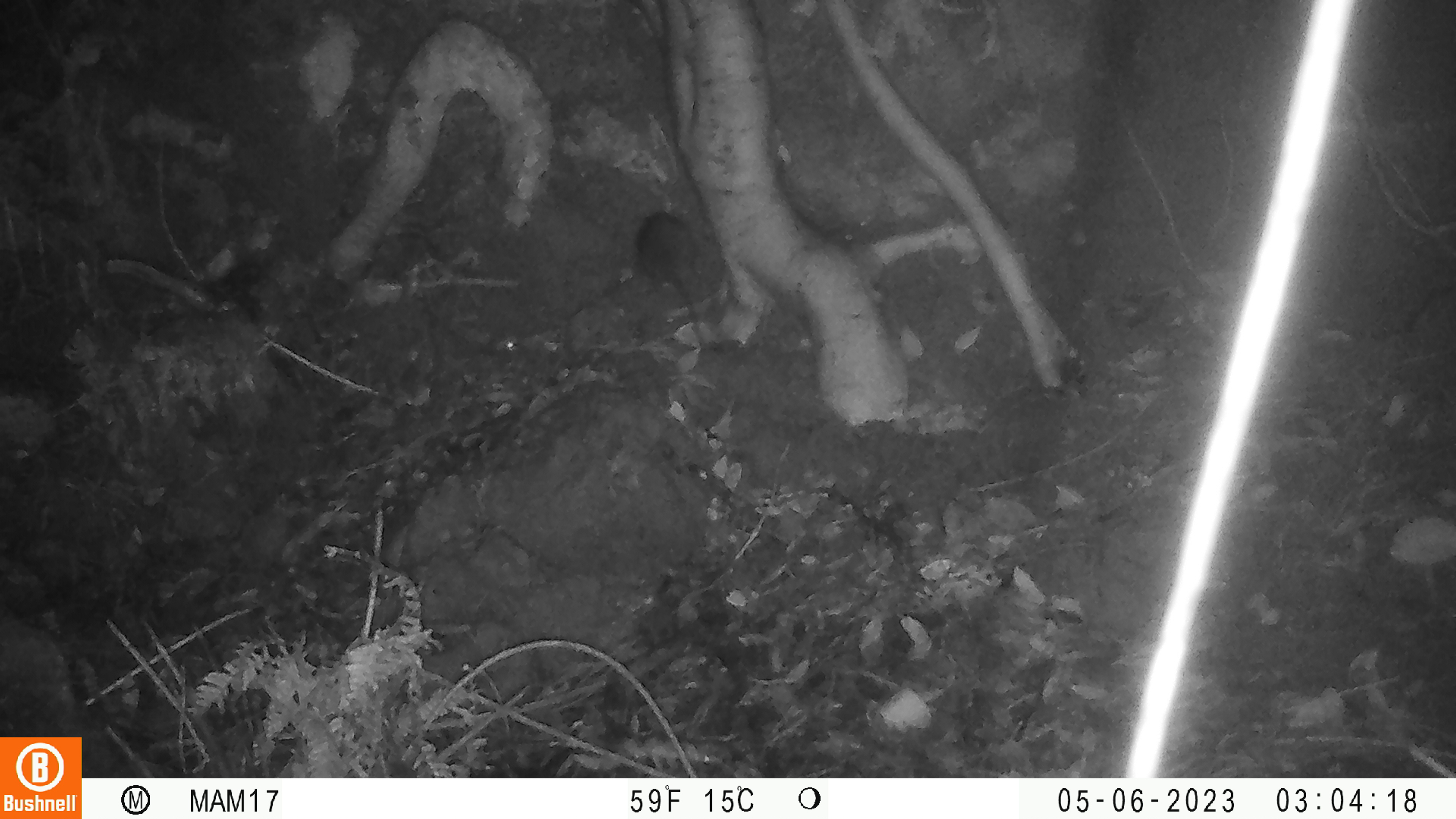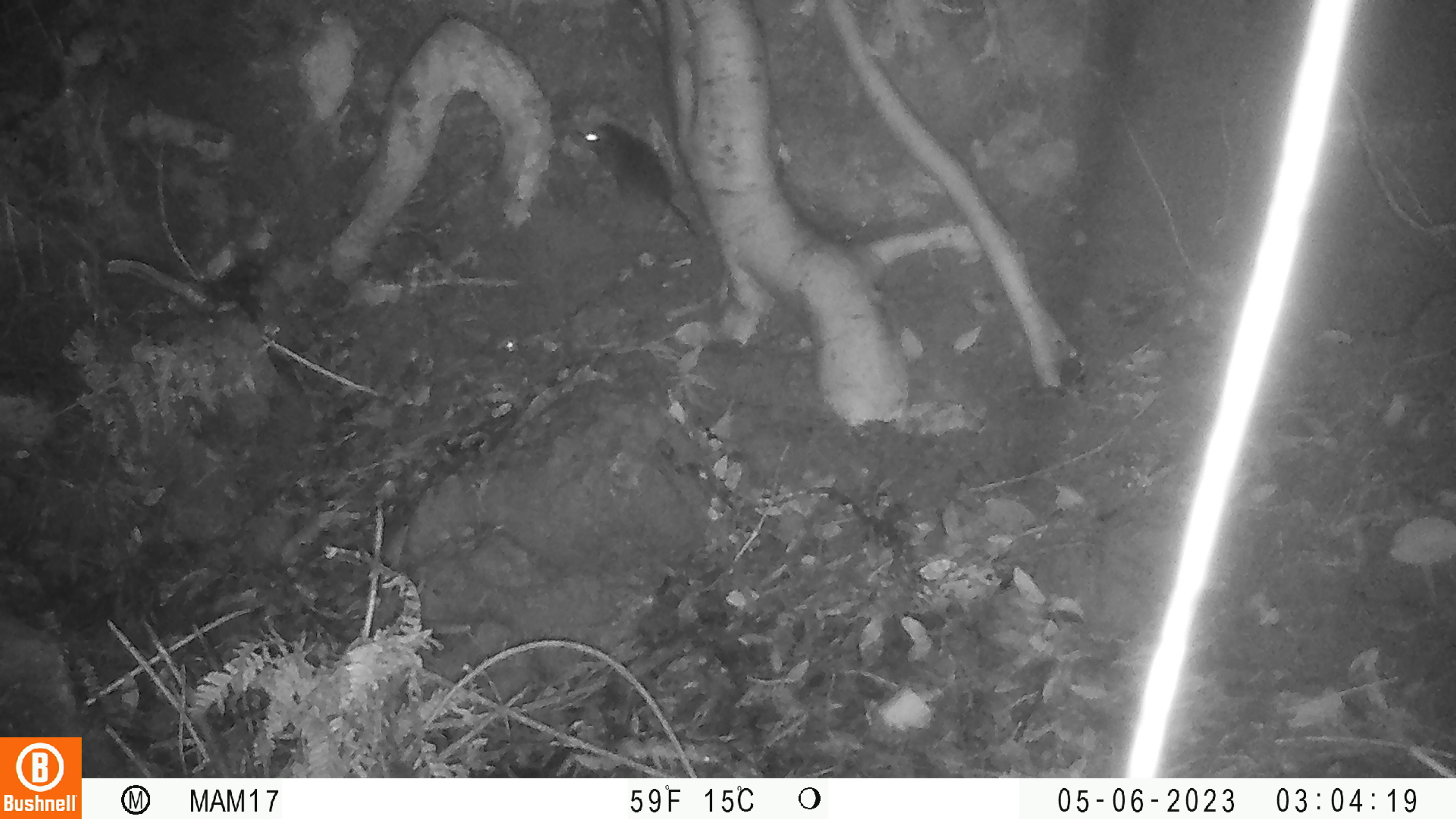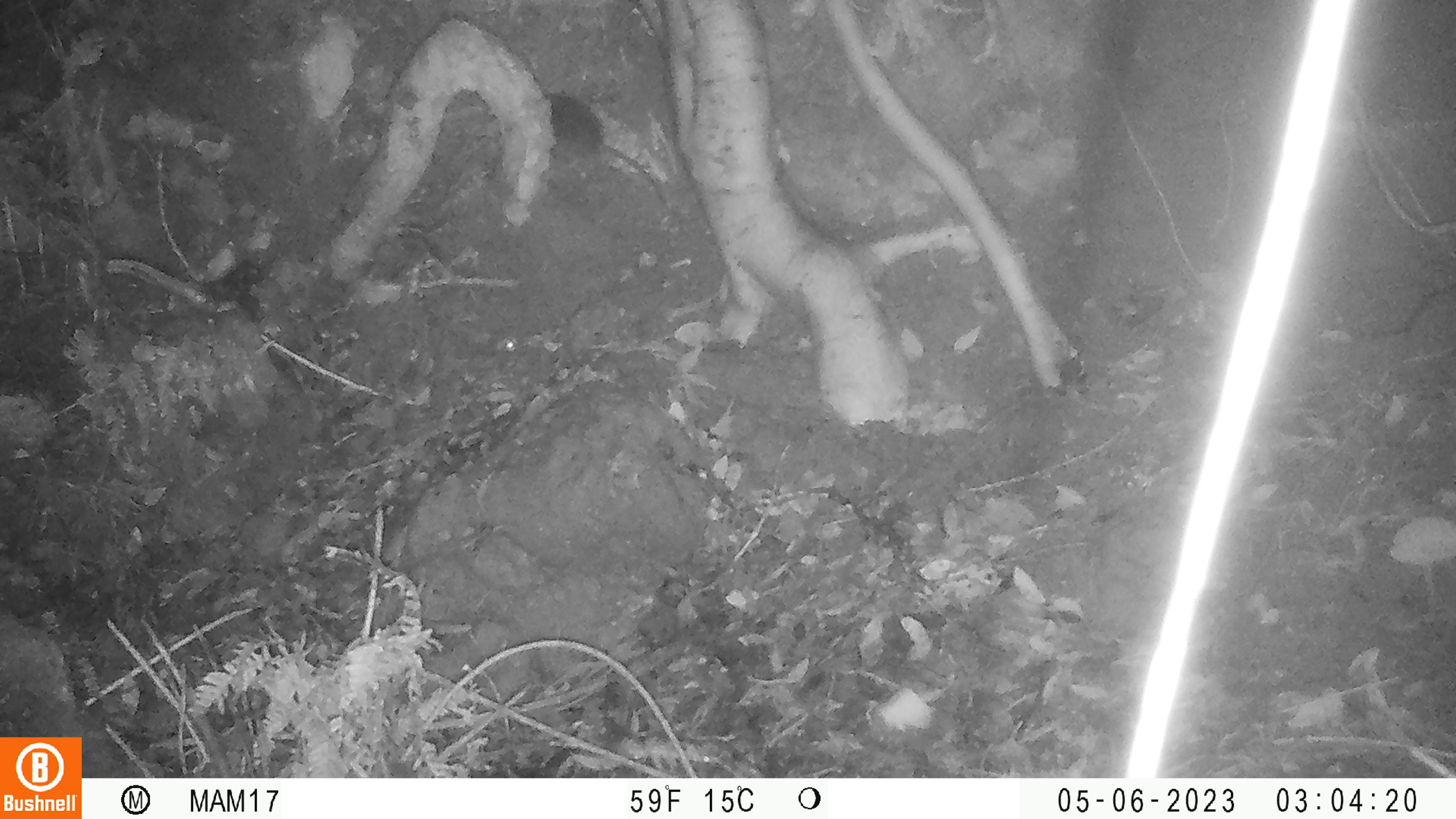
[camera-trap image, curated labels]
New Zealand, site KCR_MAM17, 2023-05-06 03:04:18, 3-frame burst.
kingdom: Animalia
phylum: Chordata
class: Mammalia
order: Rodentia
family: Muridae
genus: Rattus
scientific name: Rattus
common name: rat